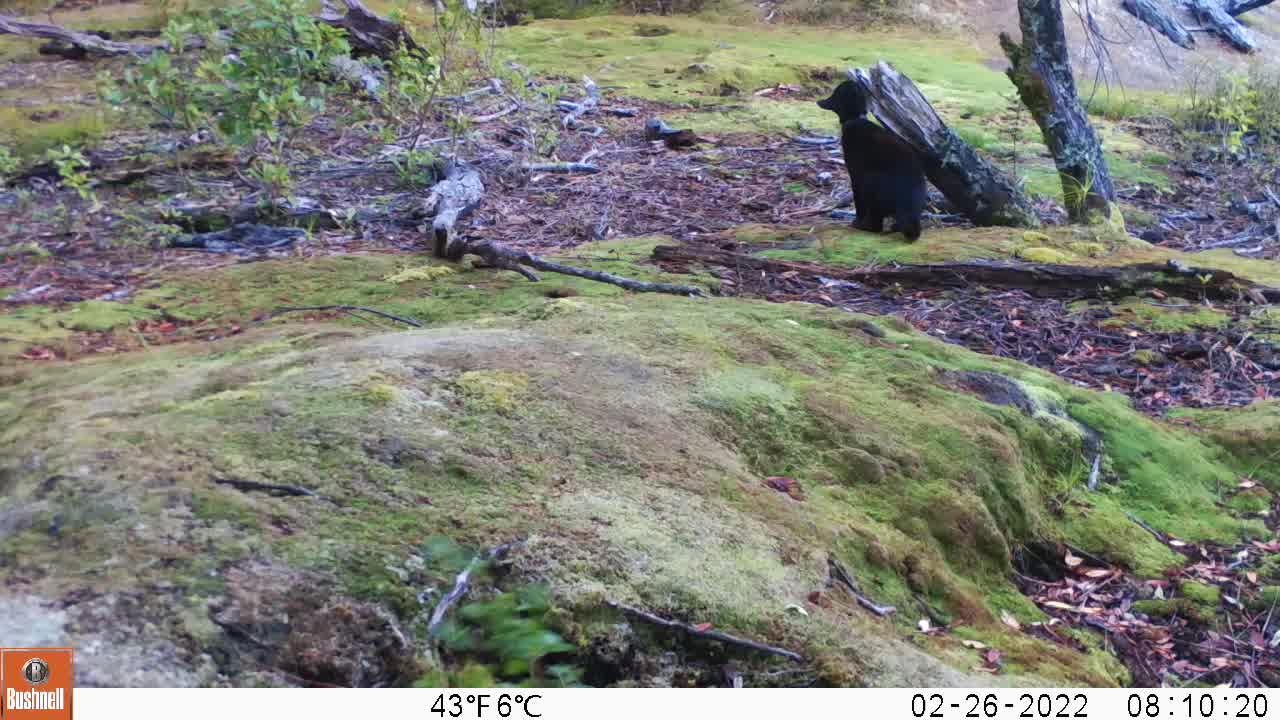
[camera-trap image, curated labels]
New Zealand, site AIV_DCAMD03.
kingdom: Animalia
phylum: Chordata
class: Mammalia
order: Carnivora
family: Felidae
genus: Felis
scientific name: Felis catus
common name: domestic cat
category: cat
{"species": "cat (domestic cat) (Felis catus)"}